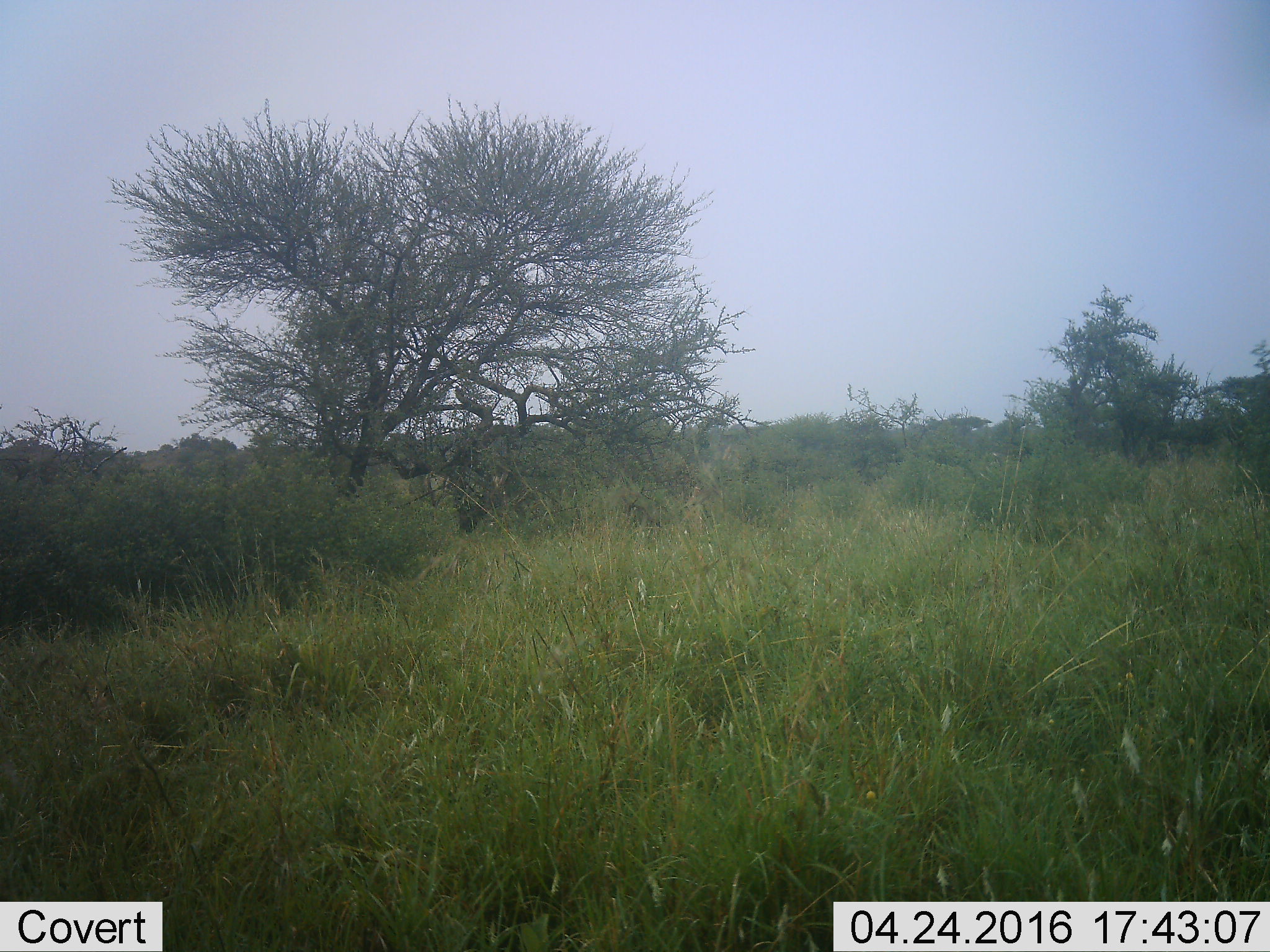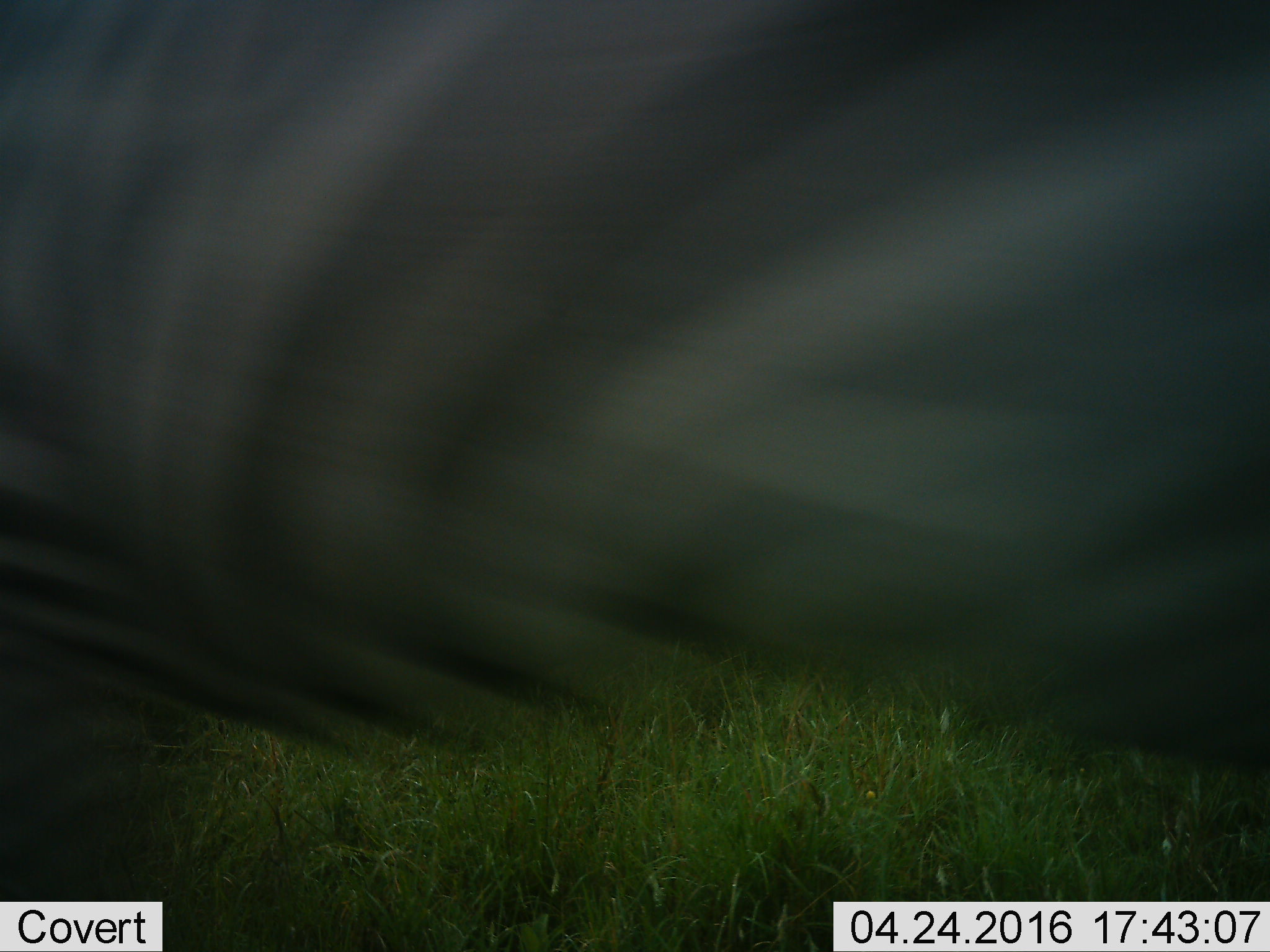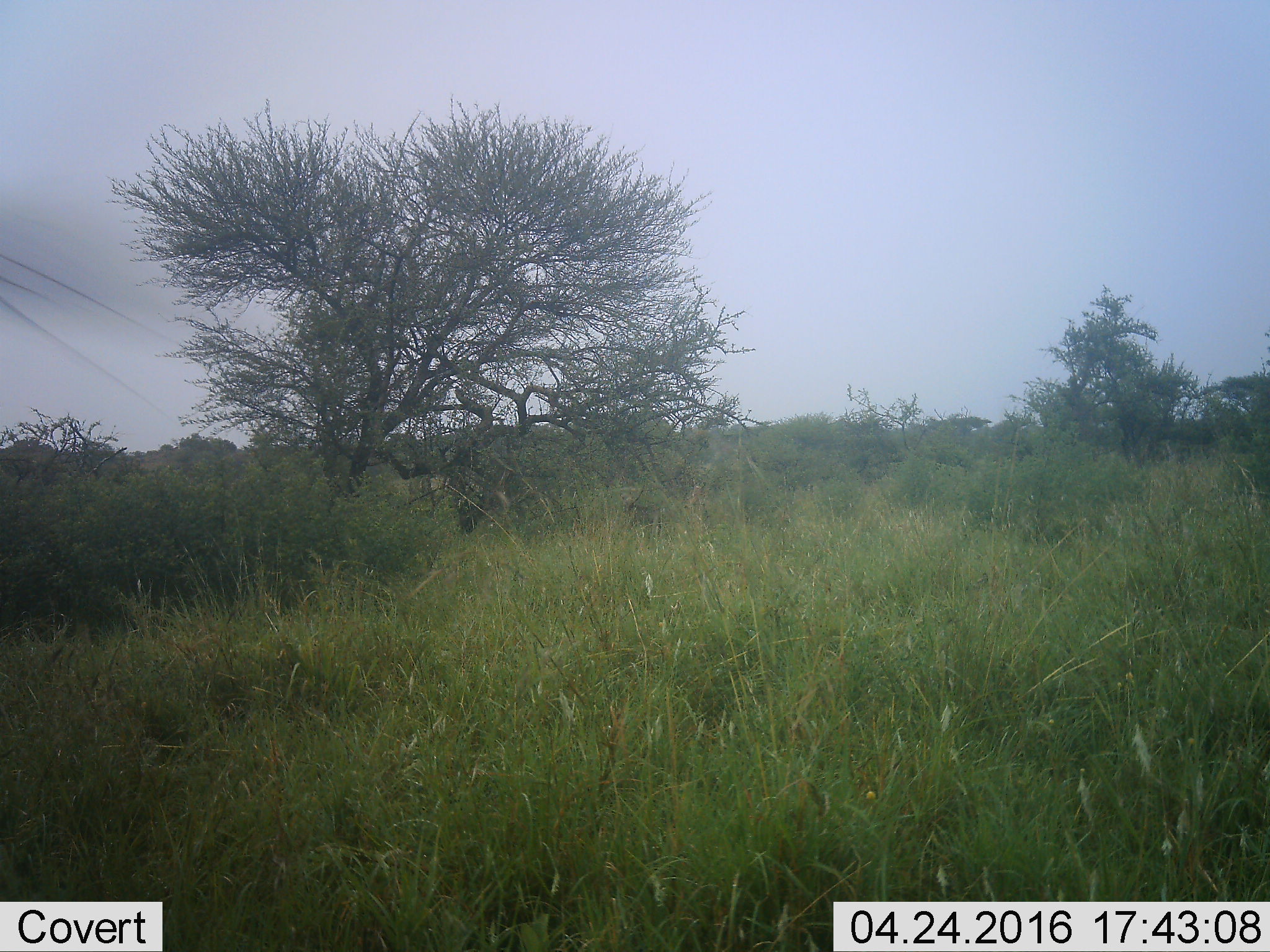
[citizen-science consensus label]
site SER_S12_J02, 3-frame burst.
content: unidentified animal